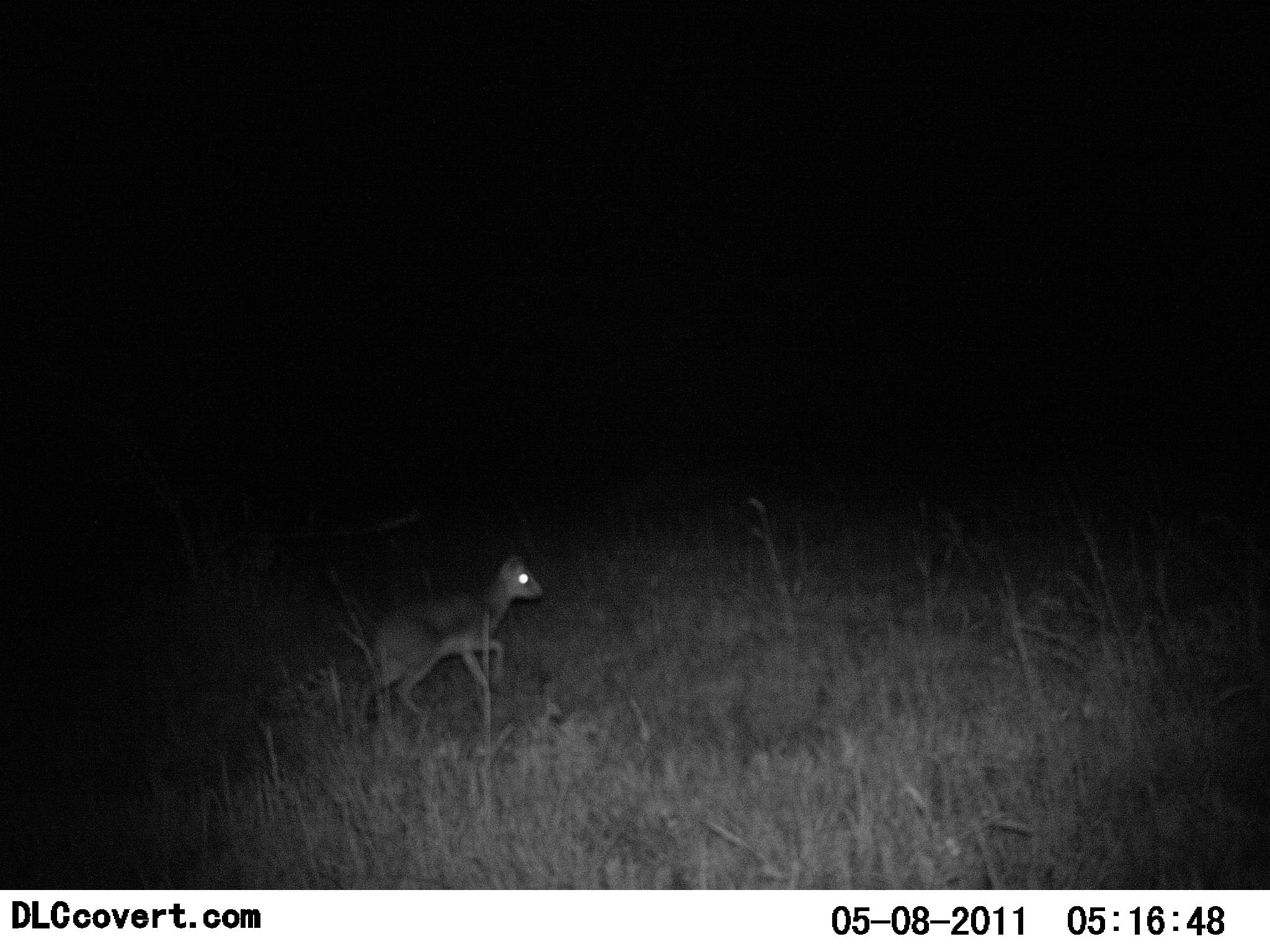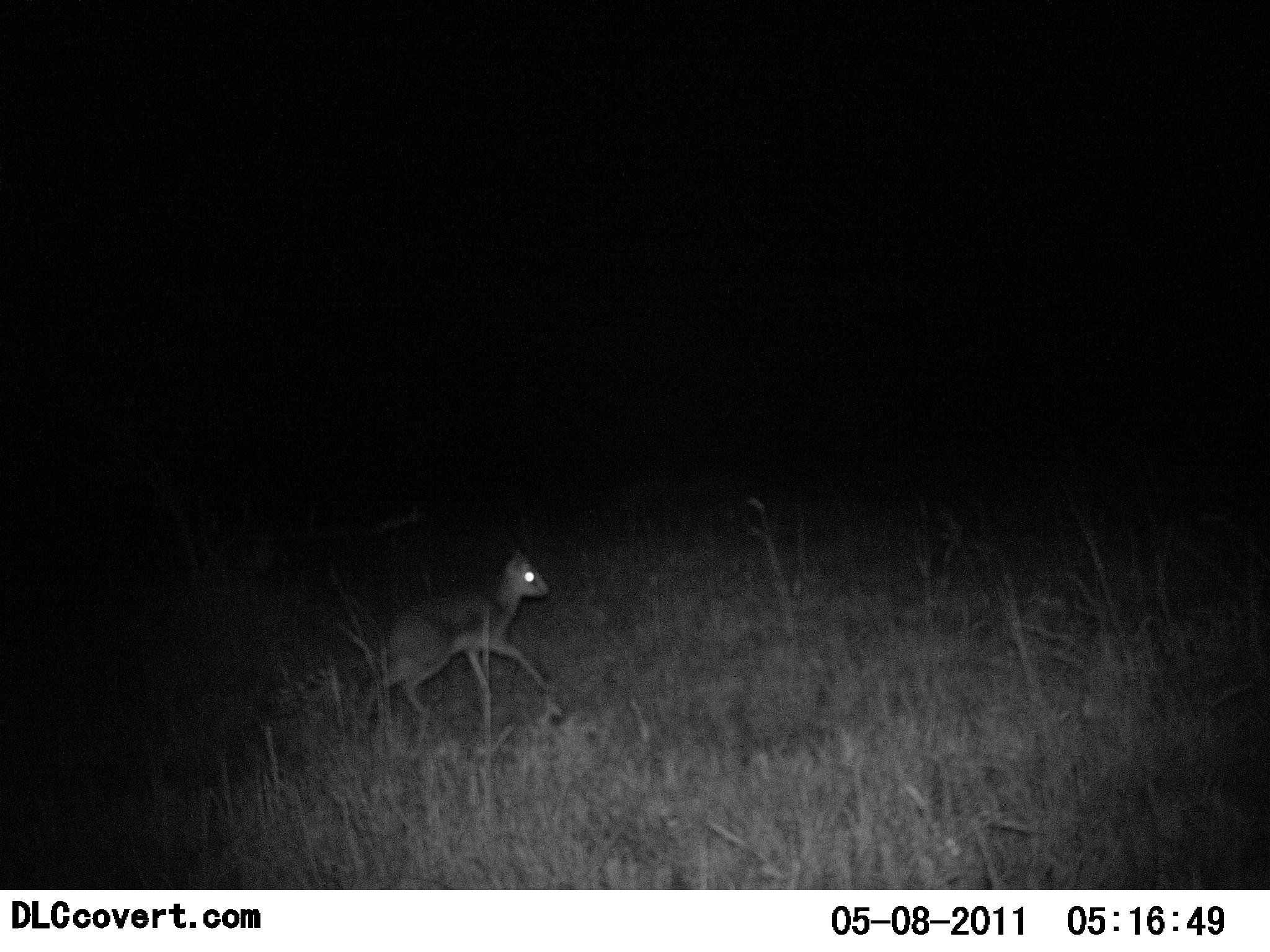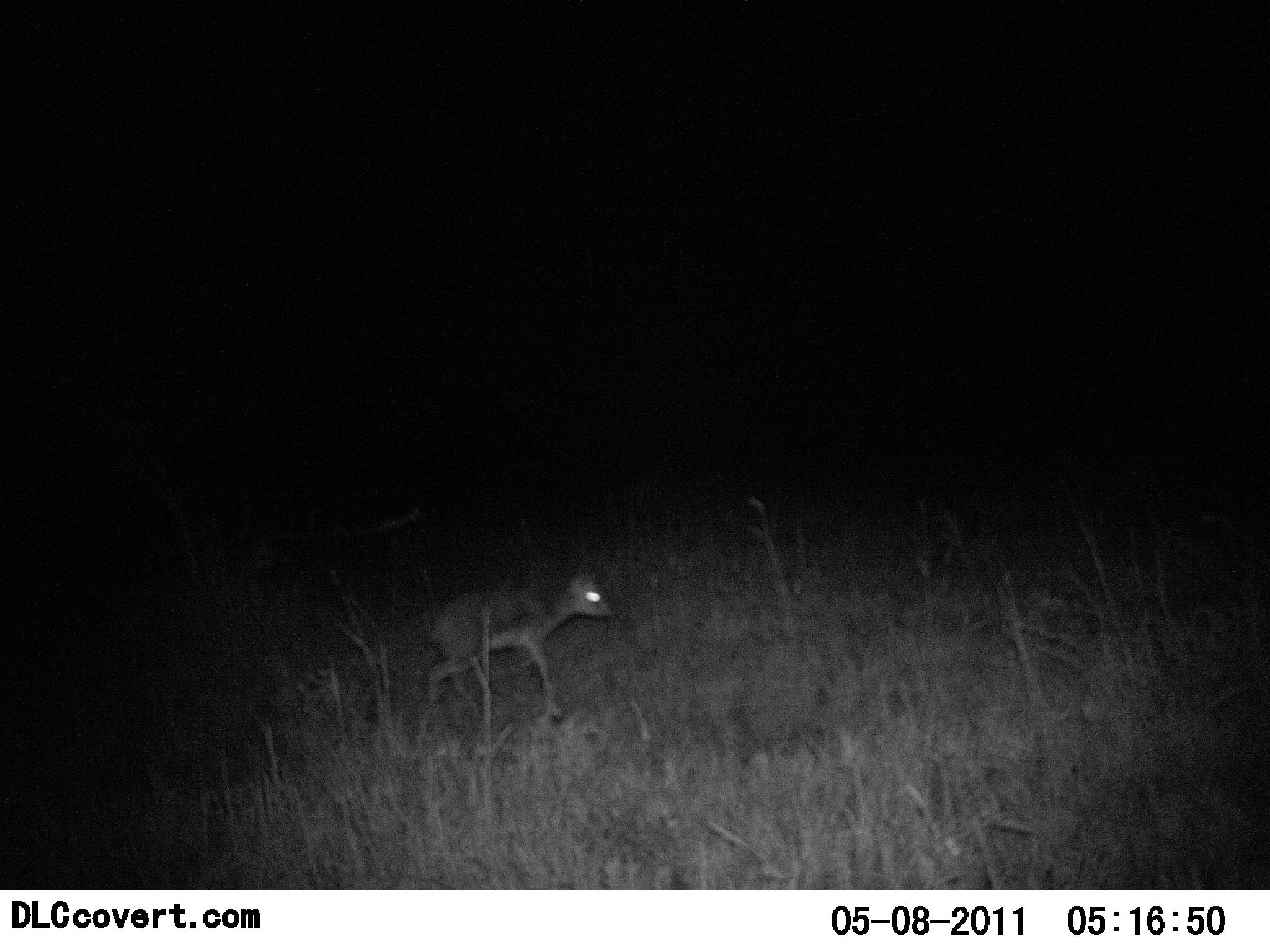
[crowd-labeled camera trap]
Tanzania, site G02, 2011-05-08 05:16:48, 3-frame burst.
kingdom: Animalia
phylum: Chordata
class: Mammalia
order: Artiodactyla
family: Bovidae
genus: Madoqua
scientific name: Madoqua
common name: dikdik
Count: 1.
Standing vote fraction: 0%.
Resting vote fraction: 0%.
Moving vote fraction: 100%.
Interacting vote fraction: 0%.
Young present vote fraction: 0%.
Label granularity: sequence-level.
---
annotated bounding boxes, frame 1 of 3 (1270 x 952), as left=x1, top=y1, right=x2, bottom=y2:
animal: left=361, top=554, right=543, bottom=752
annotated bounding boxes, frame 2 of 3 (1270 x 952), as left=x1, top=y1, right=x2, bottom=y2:
animal: left=368, top=550, right=557, bottom=732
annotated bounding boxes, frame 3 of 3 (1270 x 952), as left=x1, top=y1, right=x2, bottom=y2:
animal: left=419, top=570, right=614, bottom=725